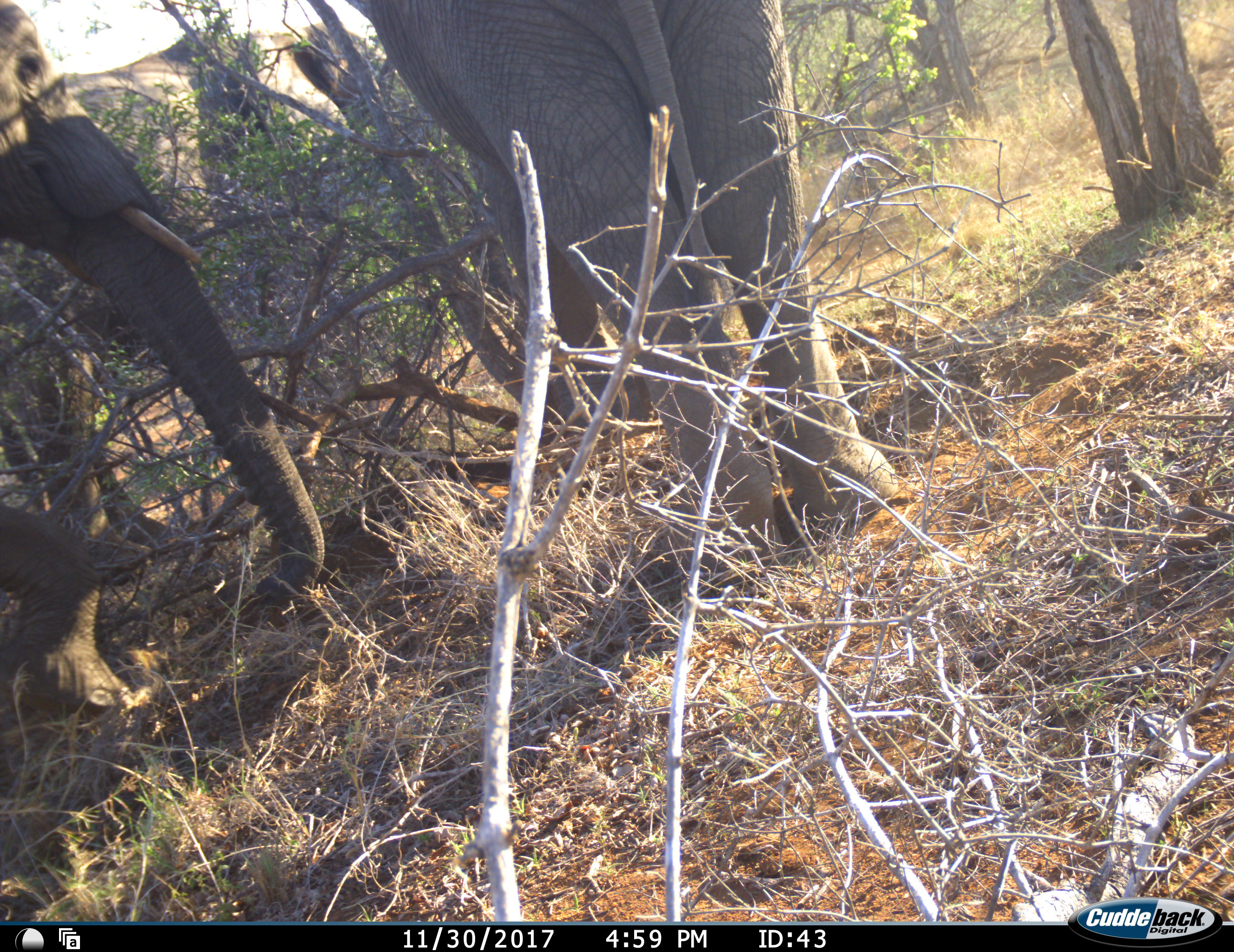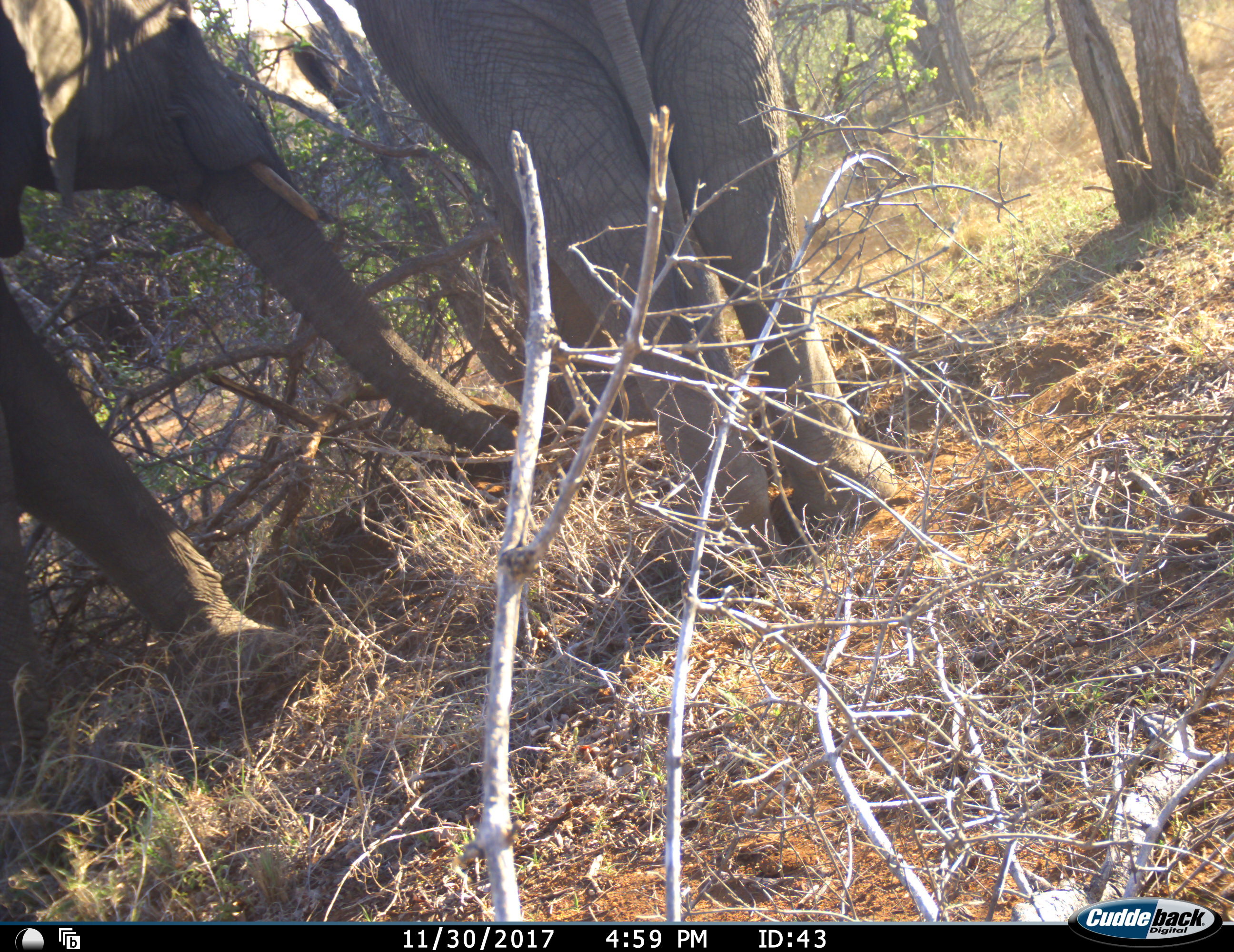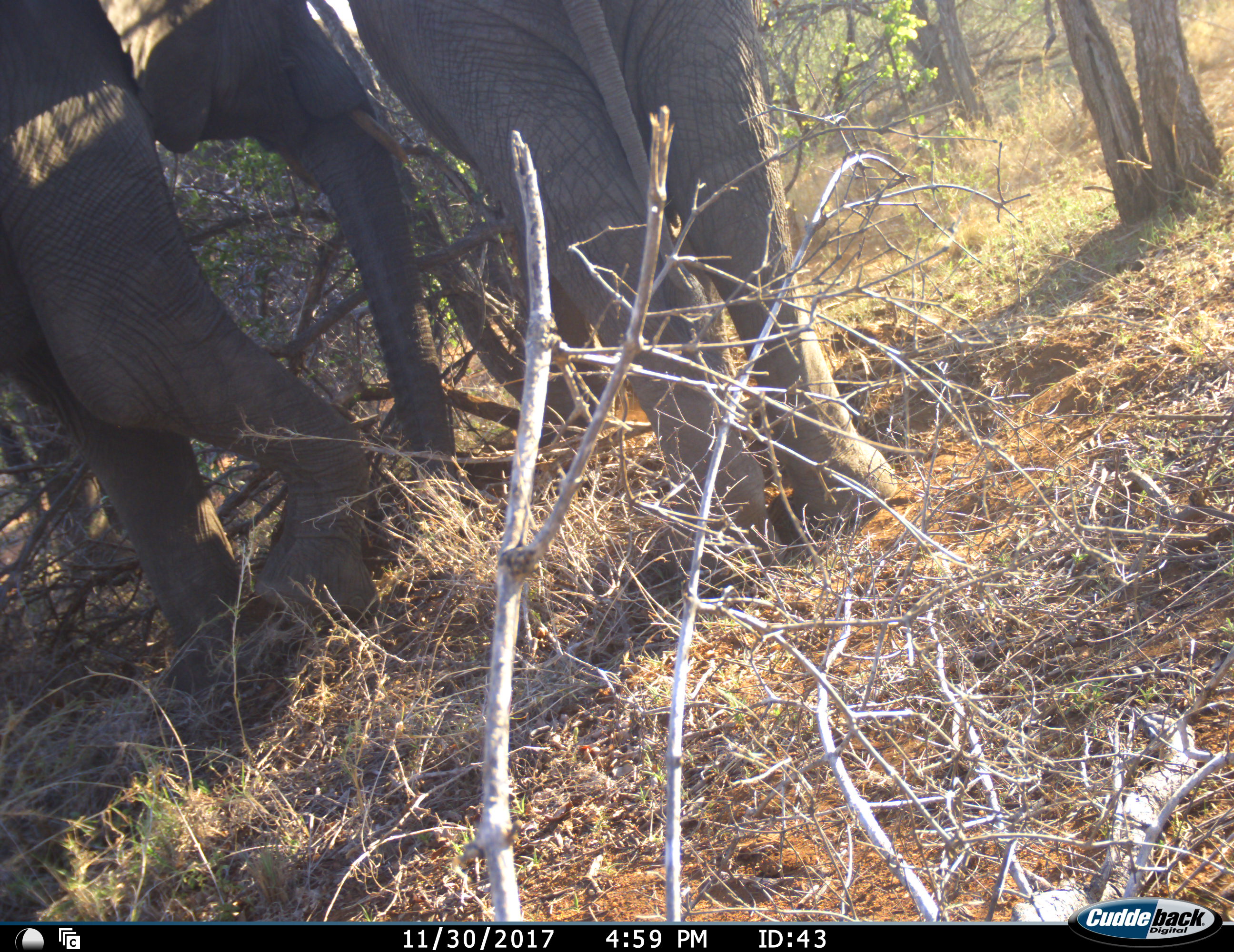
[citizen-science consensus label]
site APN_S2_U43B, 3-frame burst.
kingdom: Animalia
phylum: Chordata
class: Mammalia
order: Proboscidea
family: Elephantidae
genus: Loxodonta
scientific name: Loxodonta africana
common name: african bush elephant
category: elephant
Elephant (african bush elephant) (Loxodonta africana), count 2. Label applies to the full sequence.